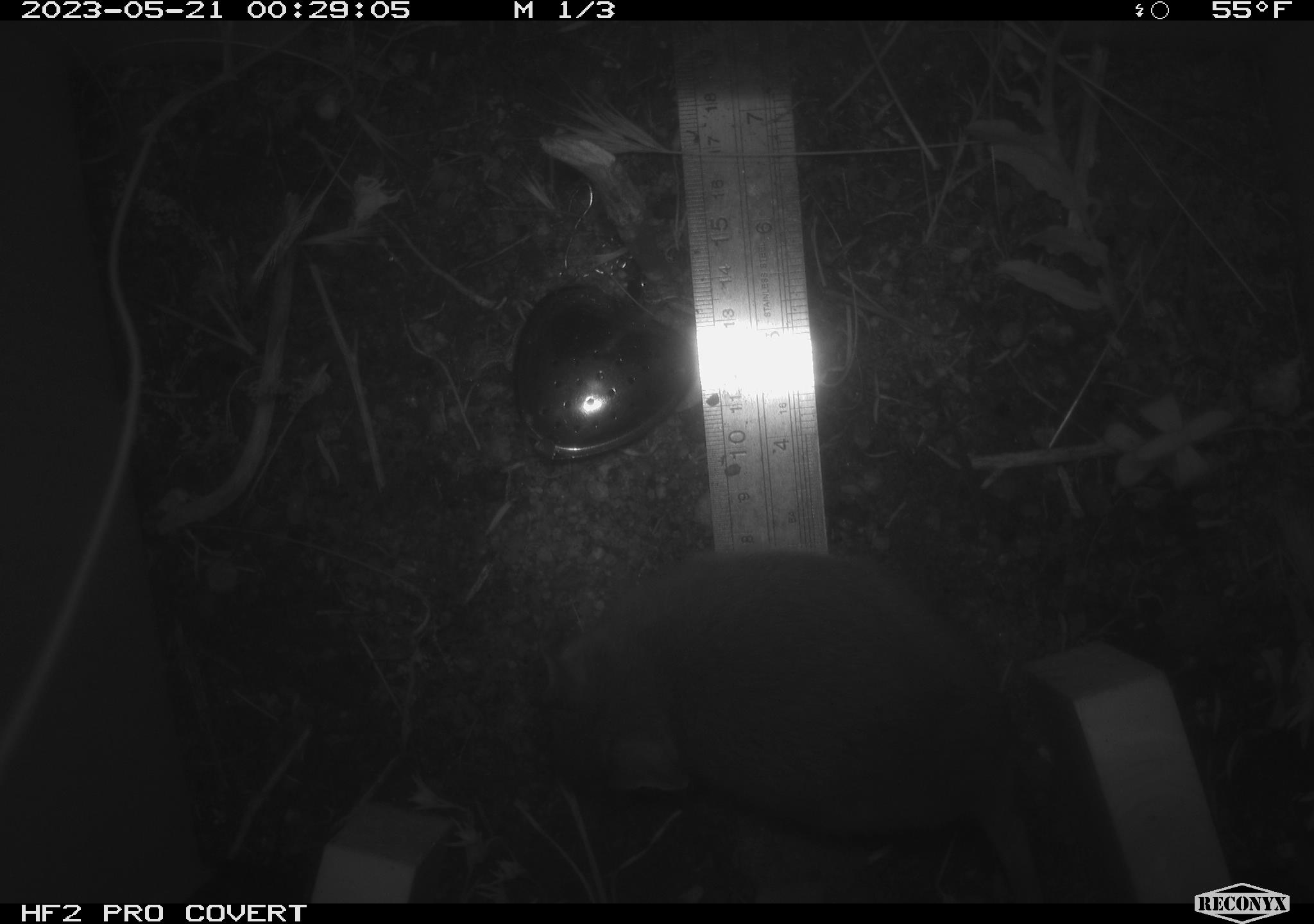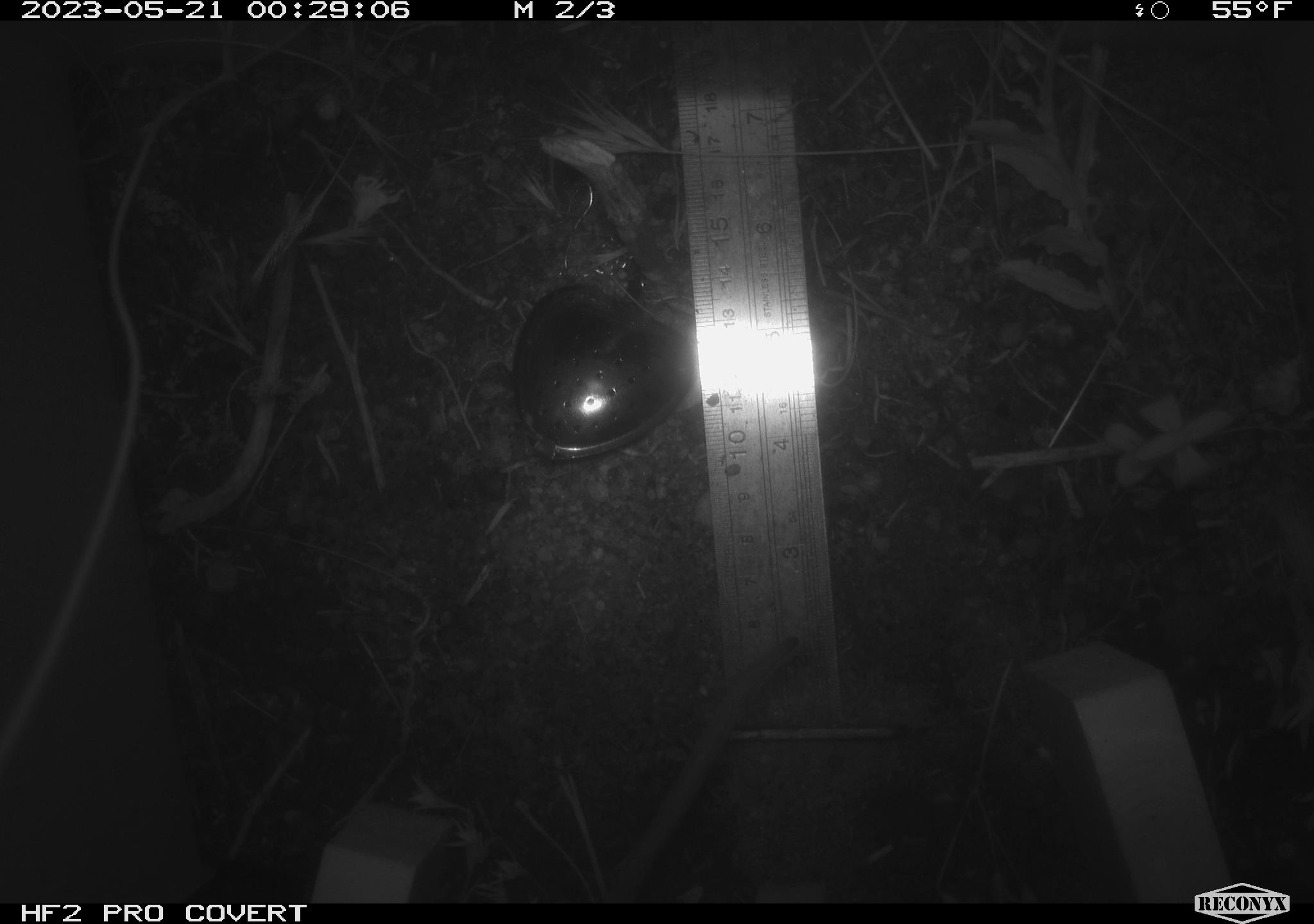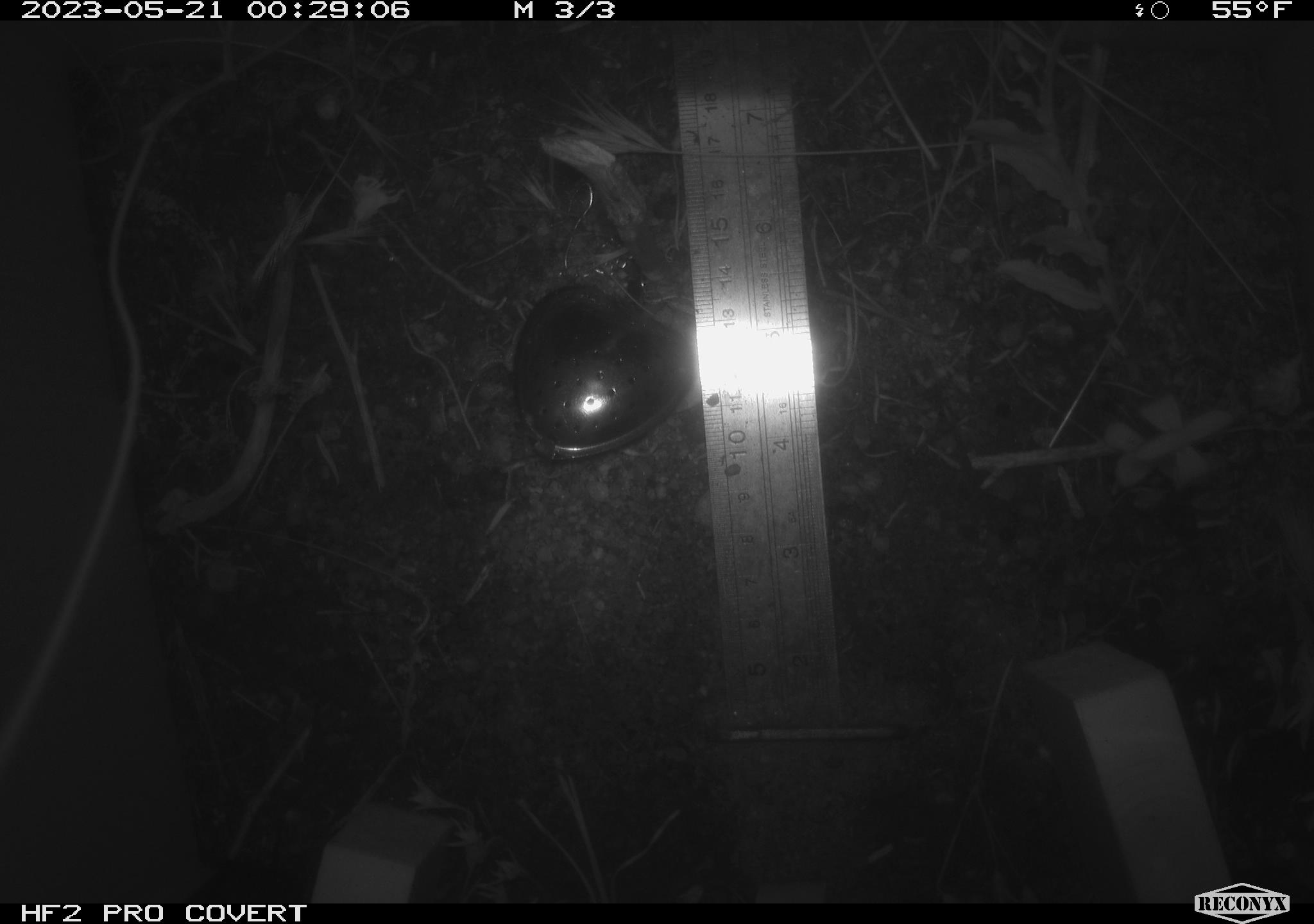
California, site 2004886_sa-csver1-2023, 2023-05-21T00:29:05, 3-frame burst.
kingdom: Animalia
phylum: Chordata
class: Mammalia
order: Rodentia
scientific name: Rodentia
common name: mouse species